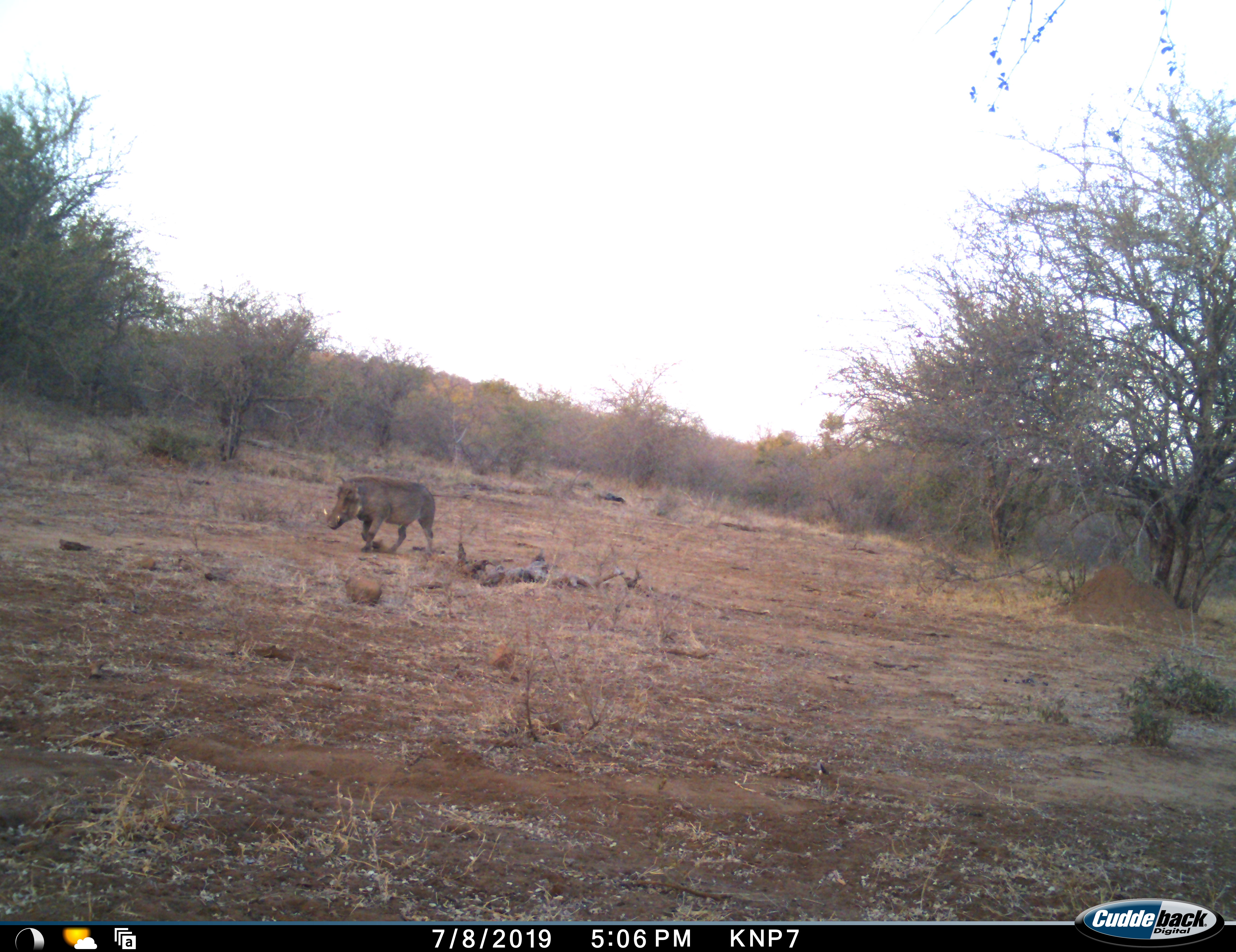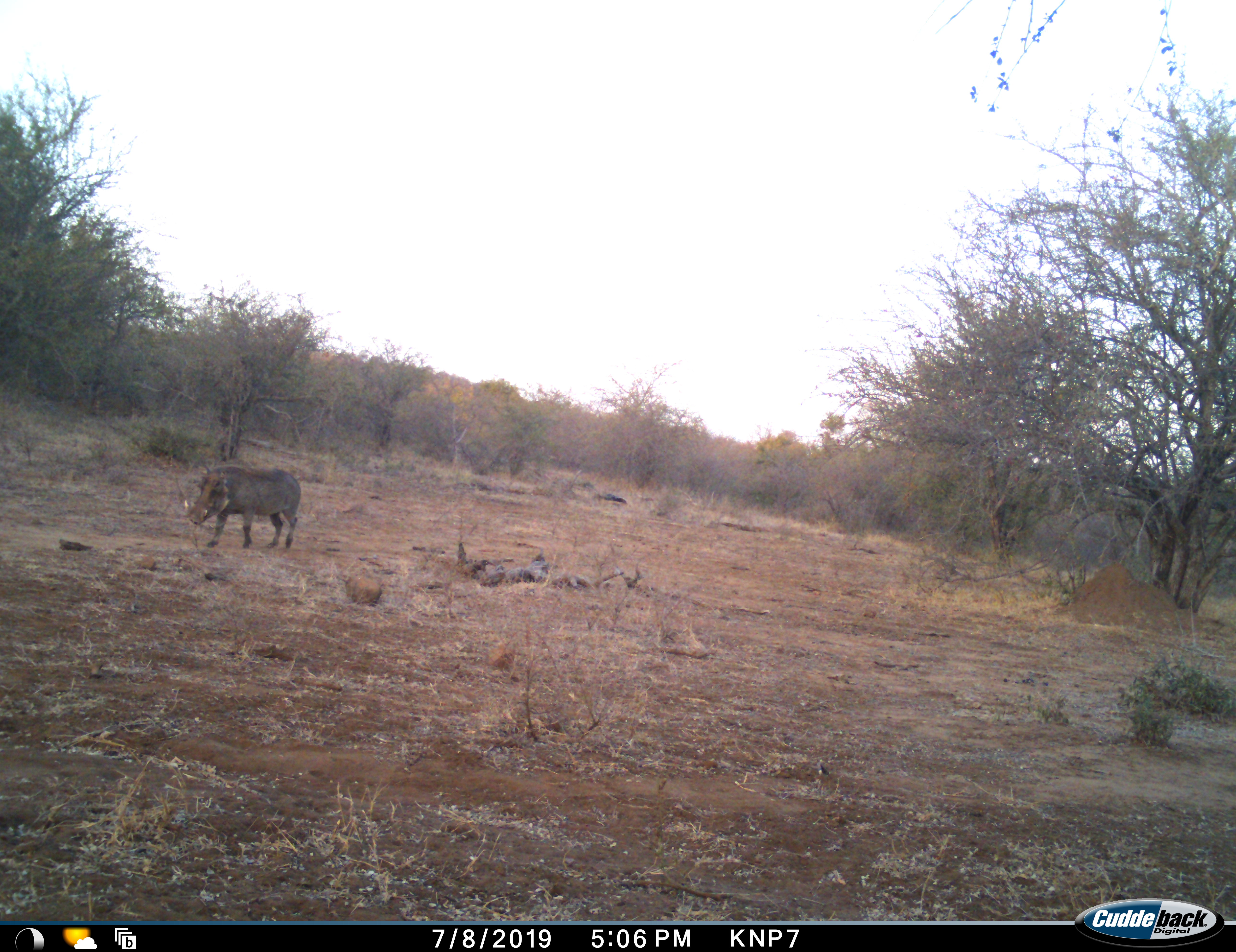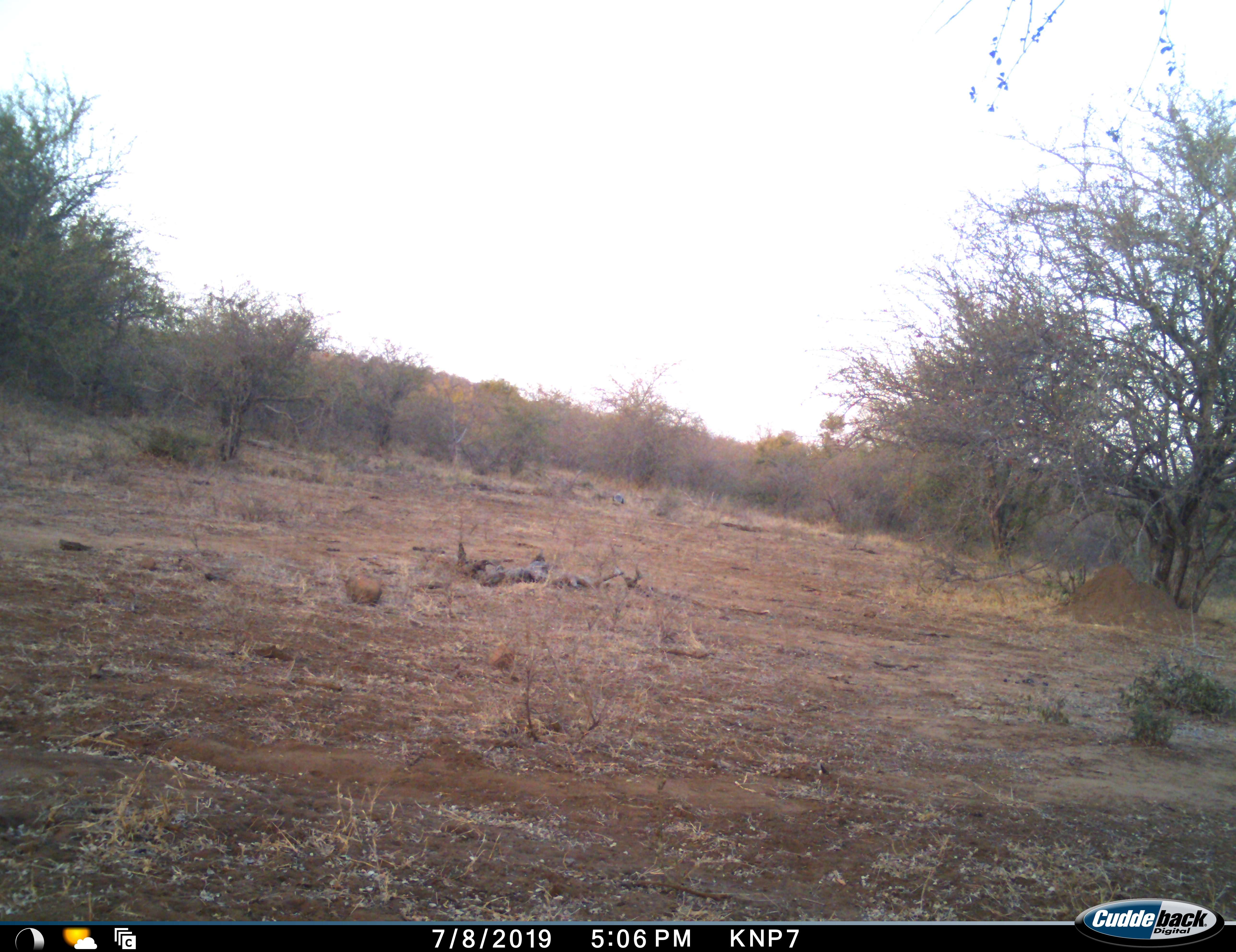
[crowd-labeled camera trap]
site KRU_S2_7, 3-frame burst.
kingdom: Animalia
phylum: Chordata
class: Mammalia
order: Artiodactyla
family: Suidae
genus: Phacochoerus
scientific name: Phacochoerus africanus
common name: warthog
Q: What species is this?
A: Warthog (Phacochoerus africanus).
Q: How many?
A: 1.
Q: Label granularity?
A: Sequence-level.